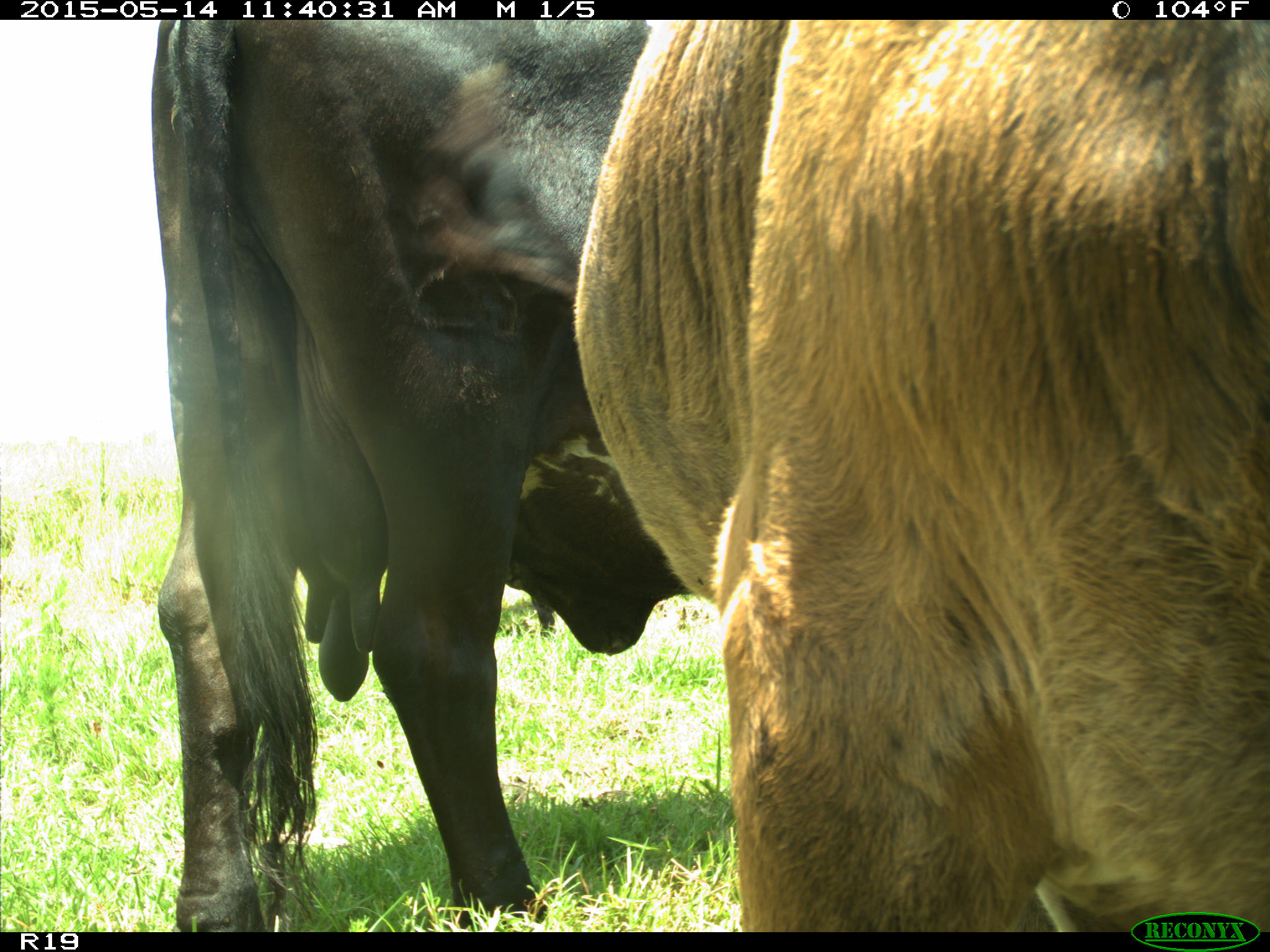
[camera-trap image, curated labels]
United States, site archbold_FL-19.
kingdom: Animalia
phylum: Chordata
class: Mammalia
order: Artiodactyla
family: Bovidae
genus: Bos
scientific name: Bos taurus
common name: domestic cow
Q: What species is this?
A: Bos taurus (domestic cow).